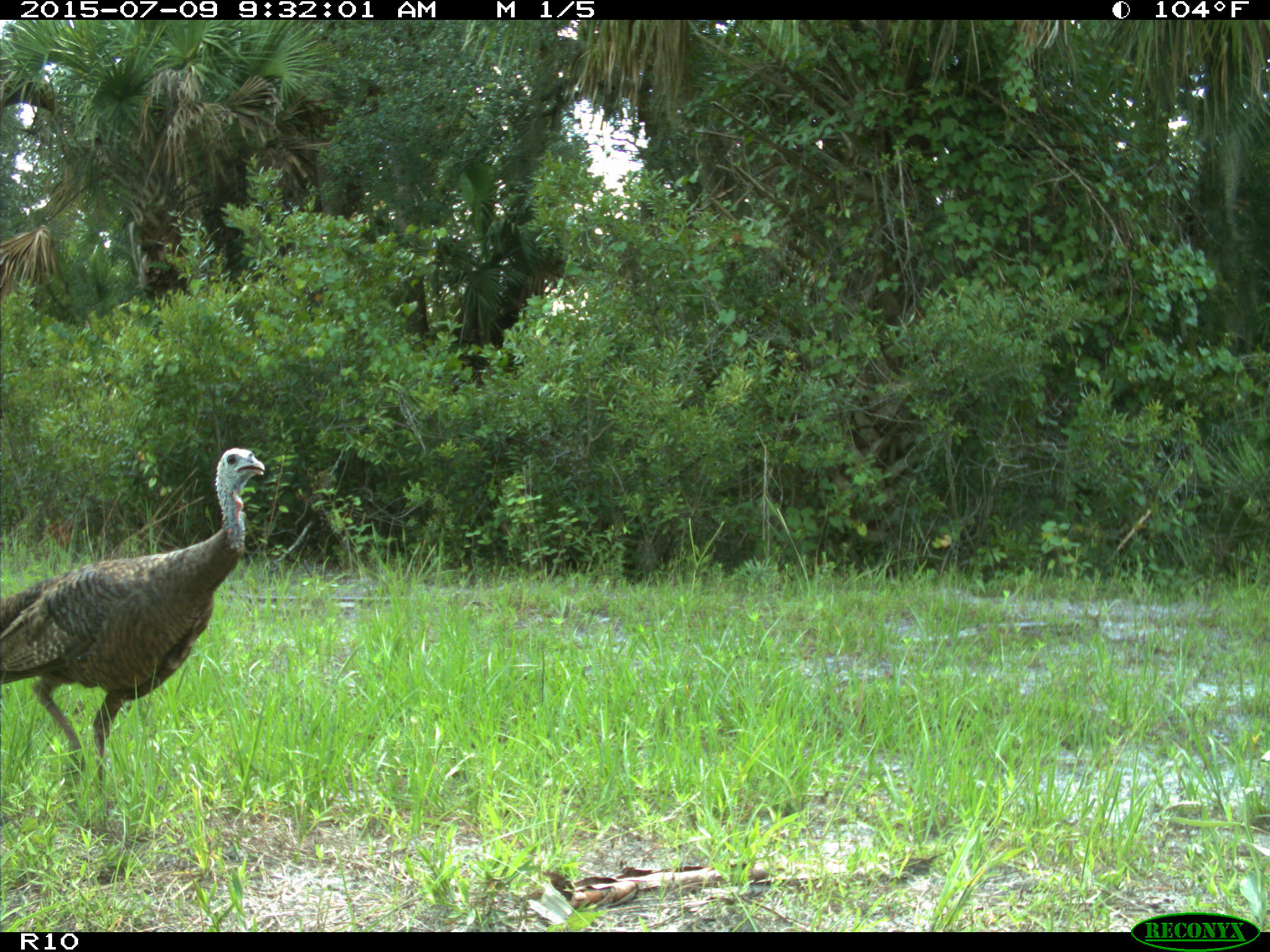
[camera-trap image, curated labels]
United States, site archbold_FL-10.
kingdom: Animalia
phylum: Chordata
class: Aves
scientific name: Aves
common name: birds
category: unidentified bird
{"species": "unidentified bird (birds) (Aves)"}